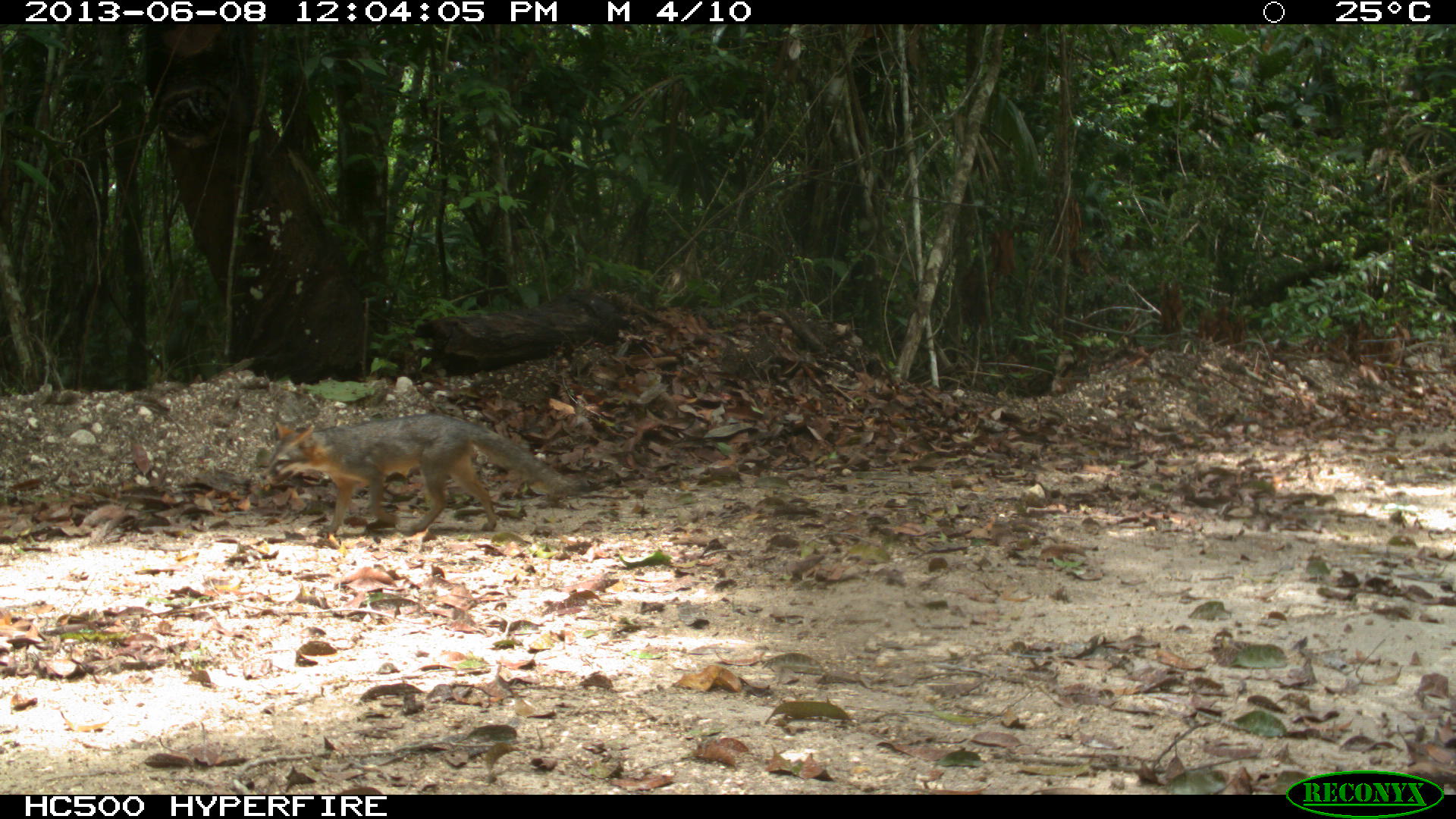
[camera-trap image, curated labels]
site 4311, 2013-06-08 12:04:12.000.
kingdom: Animalia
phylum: Chordata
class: Mammalia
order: Carnivora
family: Canidae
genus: Urocyon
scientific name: Urocyon cinereoargenteus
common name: gray fox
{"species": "Urocyon cinereoargenteus (gray fox)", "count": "1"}